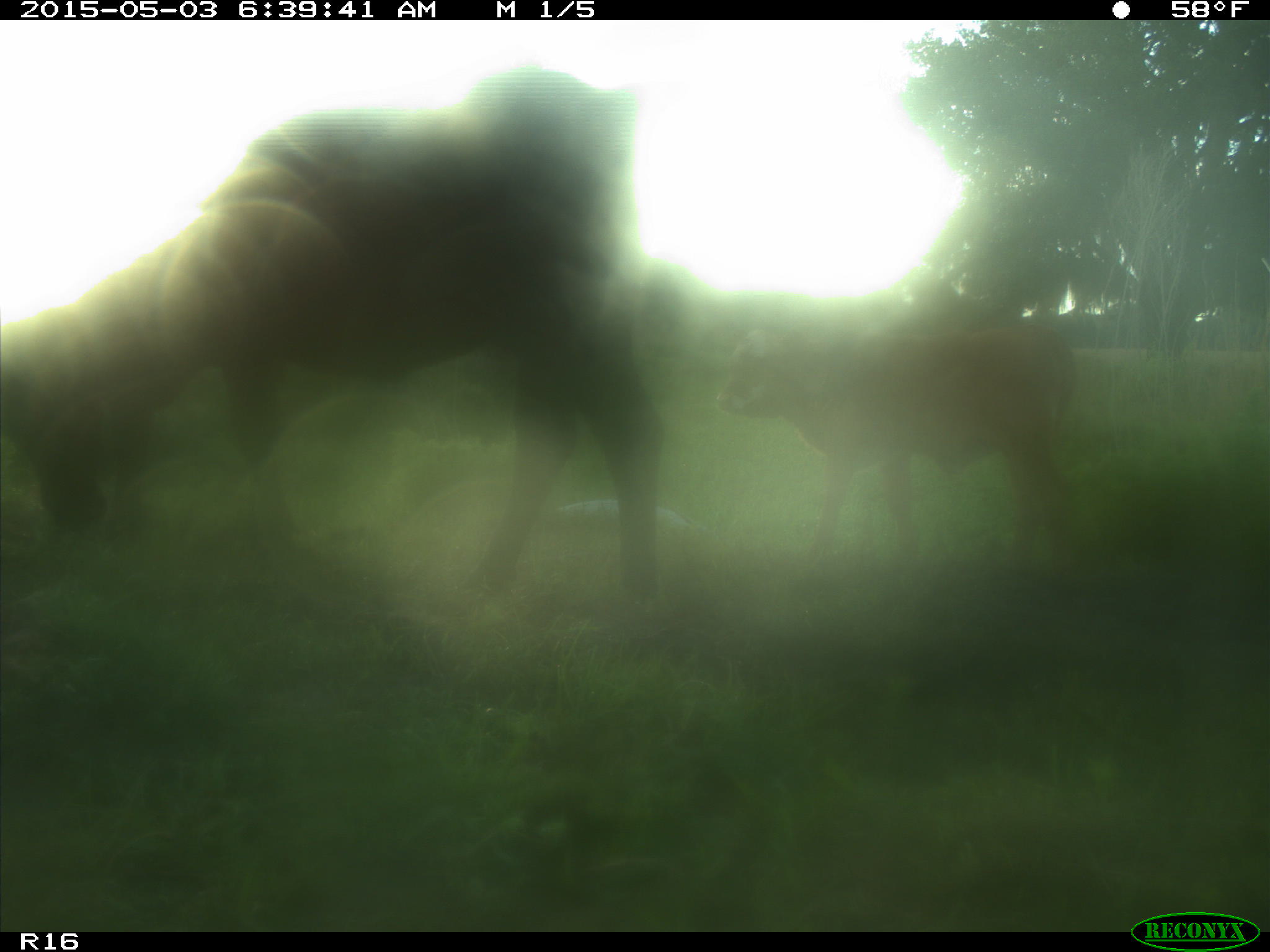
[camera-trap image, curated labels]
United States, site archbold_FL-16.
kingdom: Animalia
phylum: Chordata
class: Mammalia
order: Artiodactyla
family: Bovidae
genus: Bos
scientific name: Bos taurus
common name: domestic cow